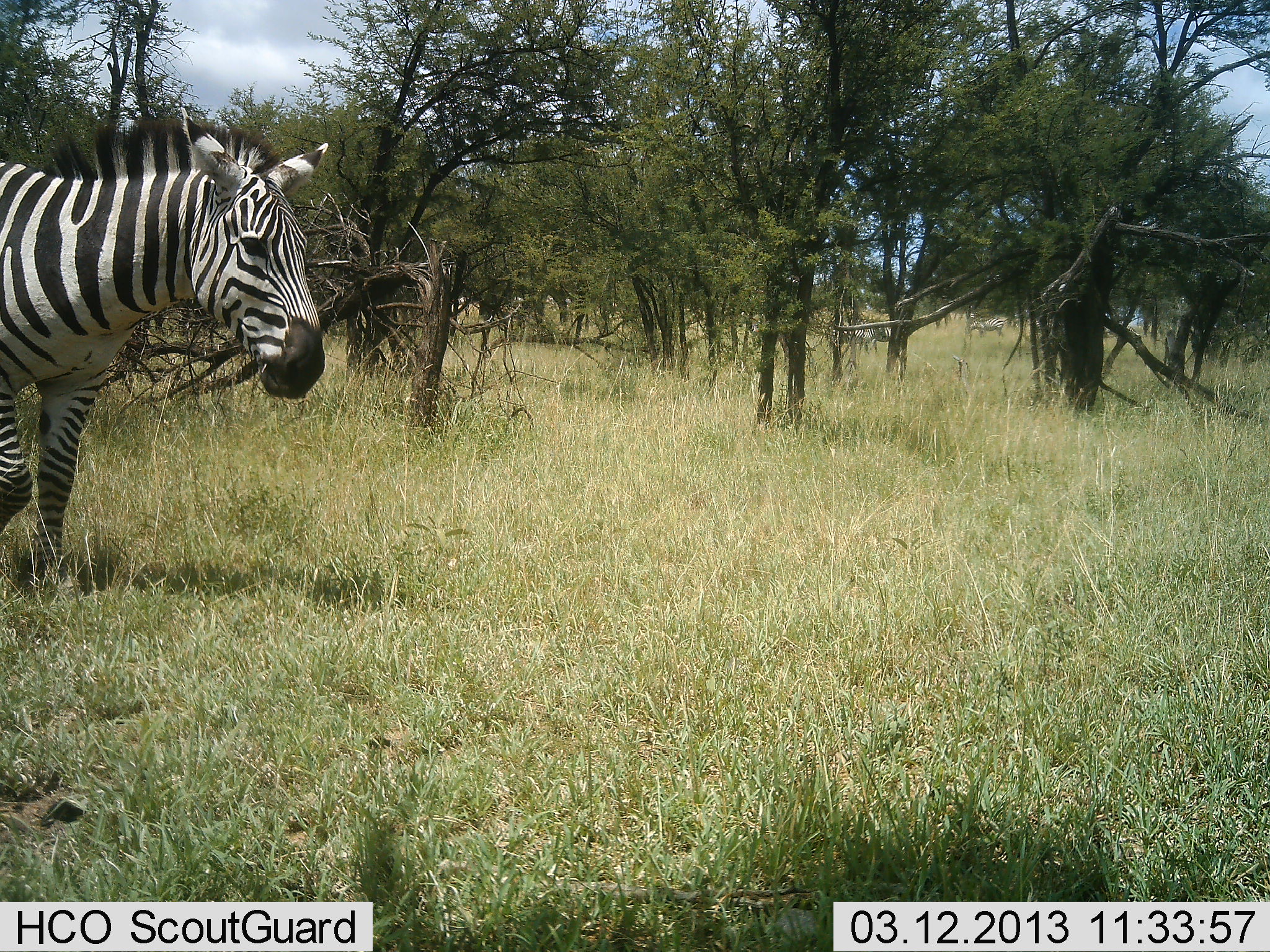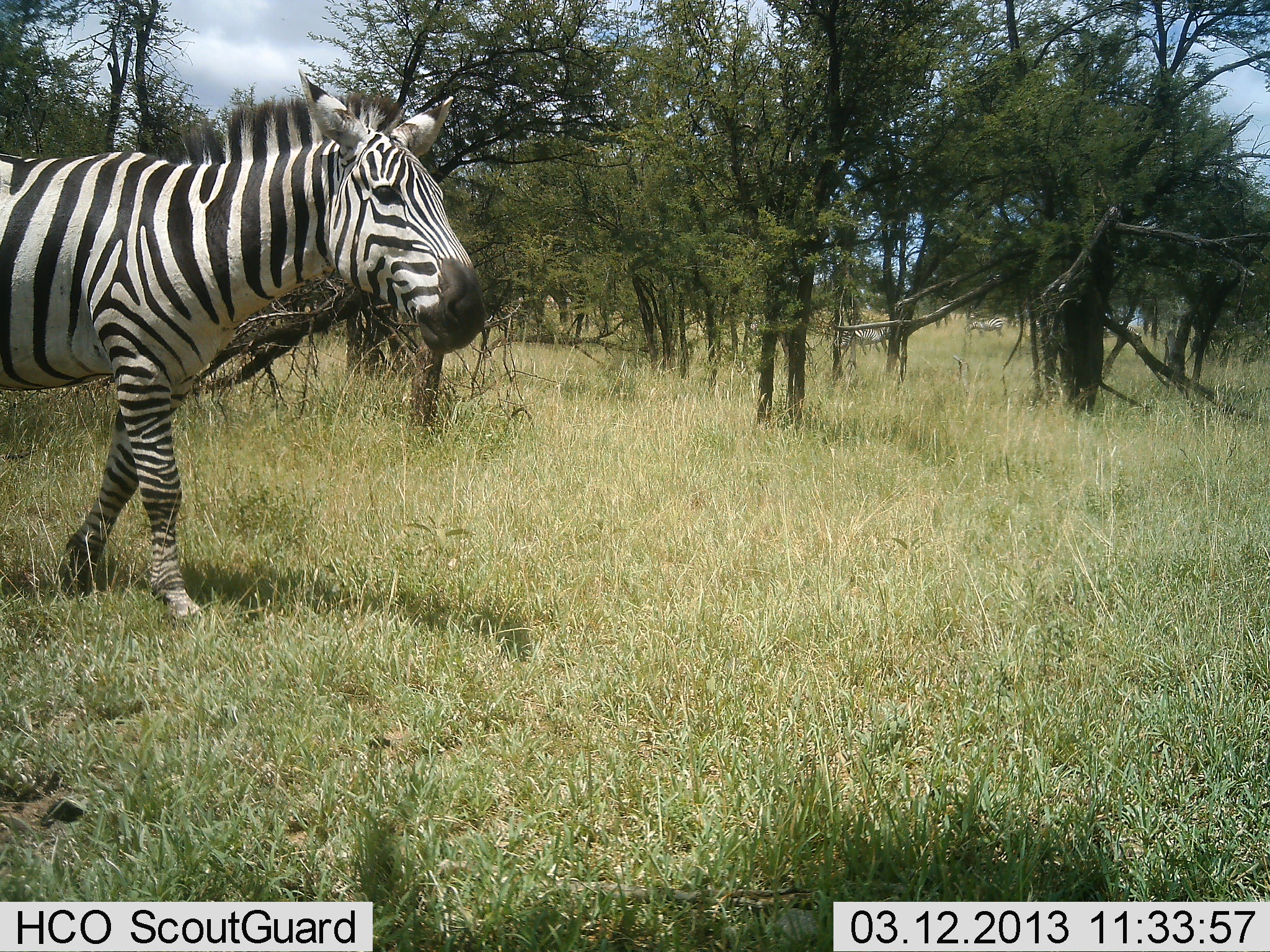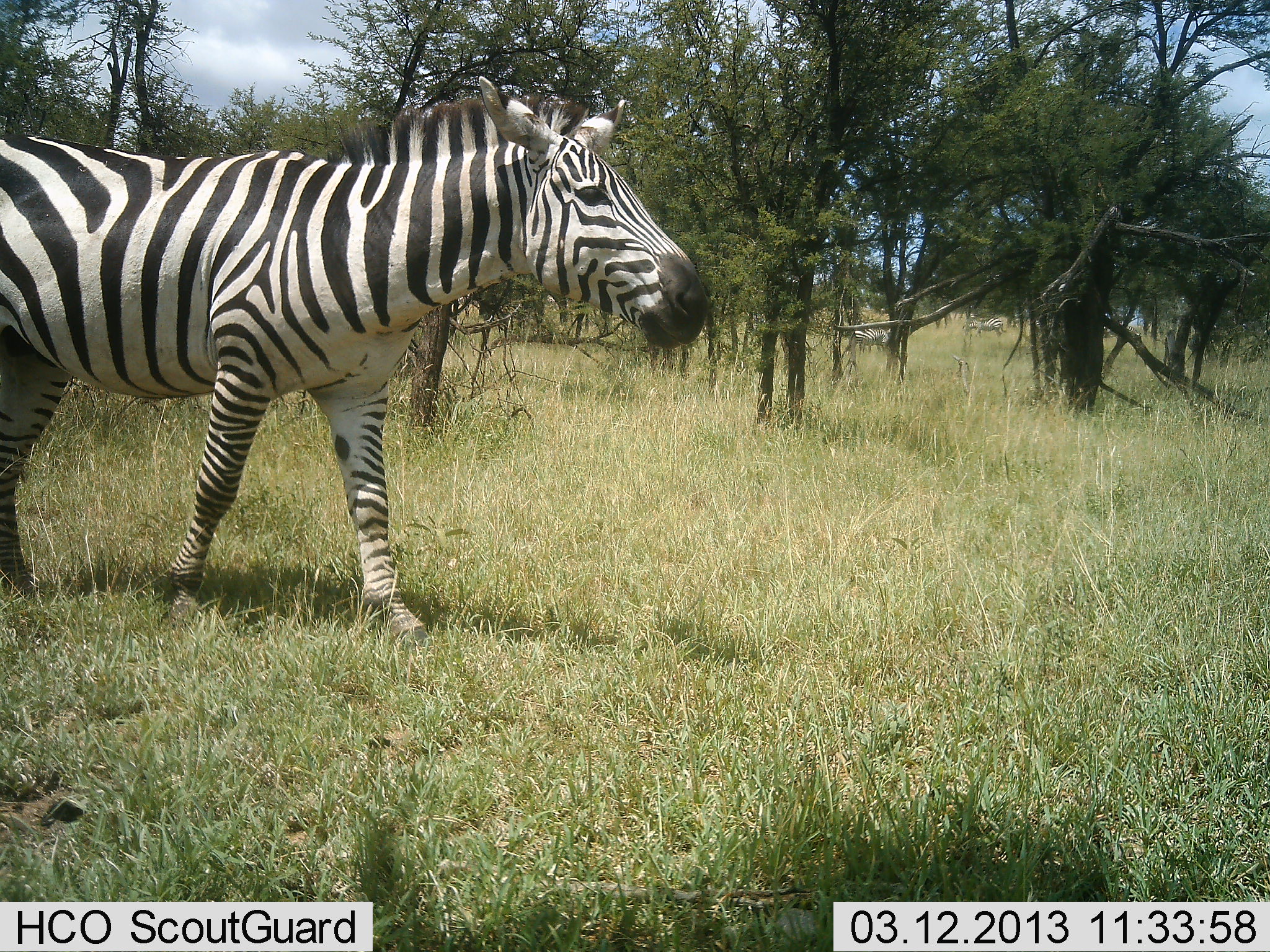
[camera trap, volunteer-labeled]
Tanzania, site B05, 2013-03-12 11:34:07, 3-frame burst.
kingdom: Animalia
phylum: Chordata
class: Mammalia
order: Perissodactyla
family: Equidae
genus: Equus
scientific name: Equus quagga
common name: plains zebra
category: zebra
Zebra (plains zebra) (Equus quagga), count 1. Behavior (volunteer vote fractions): standing 19%, resting 0%, moving 97%, interacting 0%. Young present (vote fraction): 0%. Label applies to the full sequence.